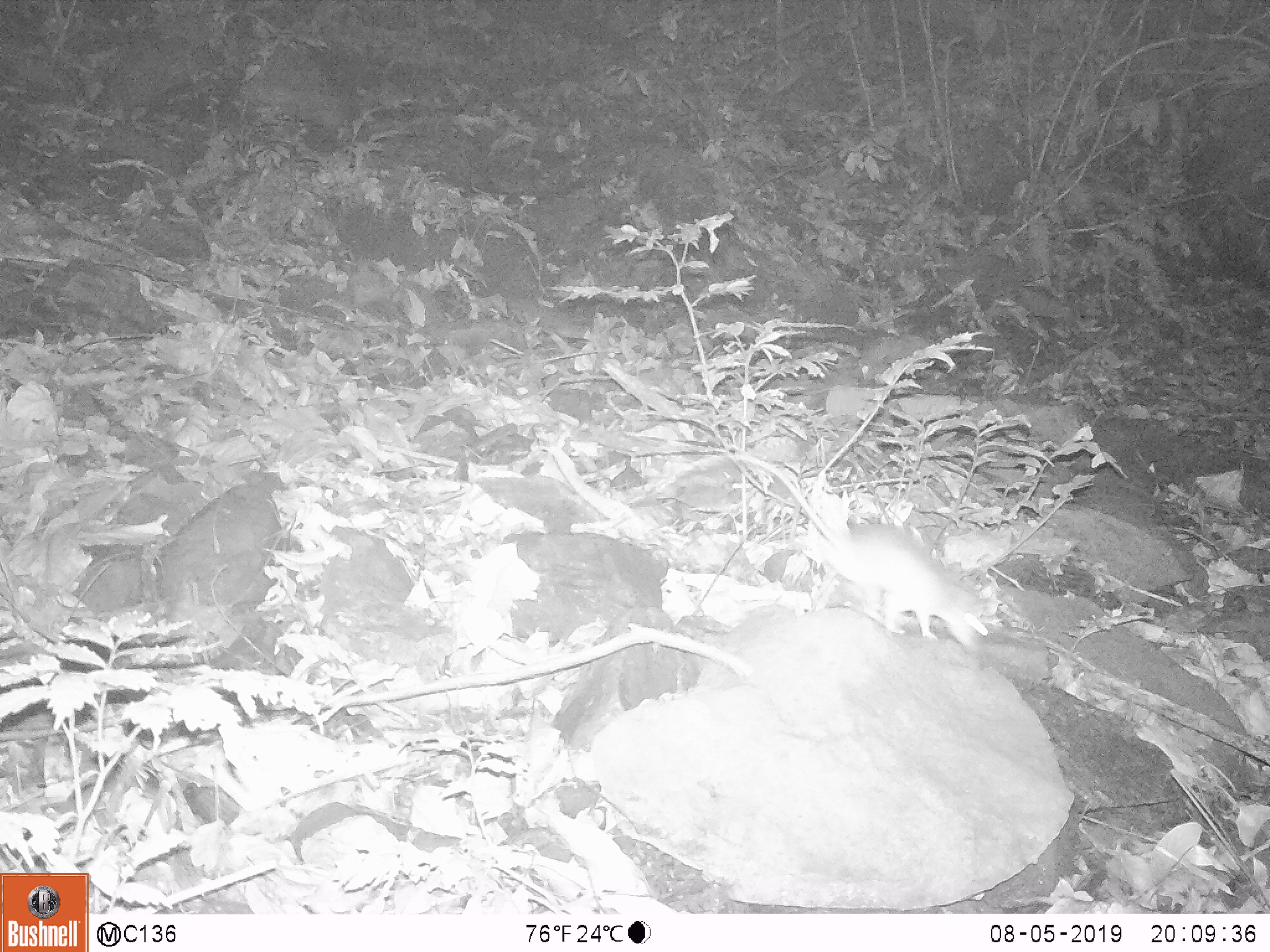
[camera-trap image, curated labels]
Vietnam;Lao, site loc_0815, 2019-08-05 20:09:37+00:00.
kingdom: Animalia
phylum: Chordata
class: Mammalia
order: Rodentia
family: Muridae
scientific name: Muridae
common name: old-world mice and rats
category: unidentified murid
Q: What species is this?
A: Unidentified murid (old-world mice and rats) (Muridae).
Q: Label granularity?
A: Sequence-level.